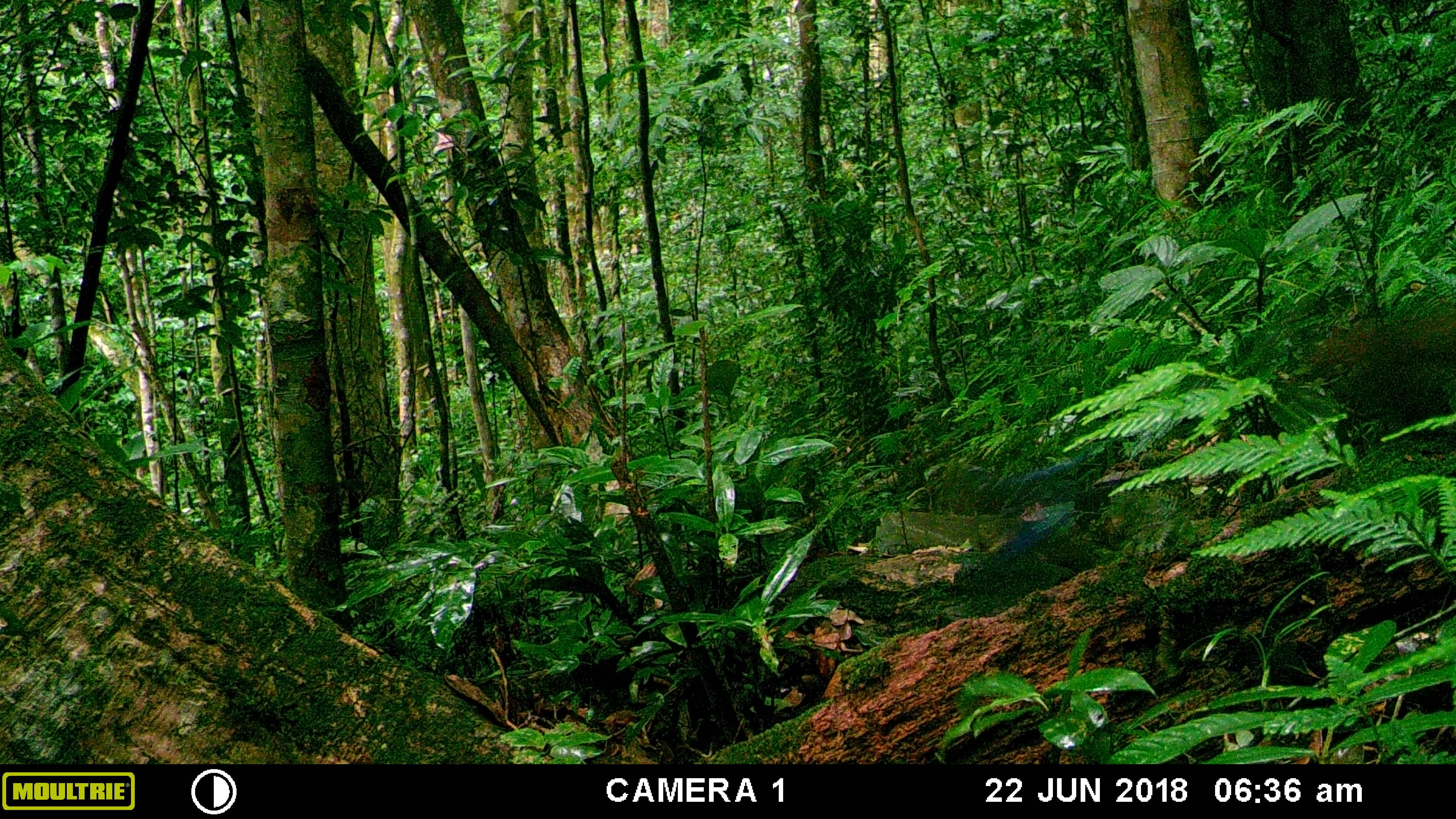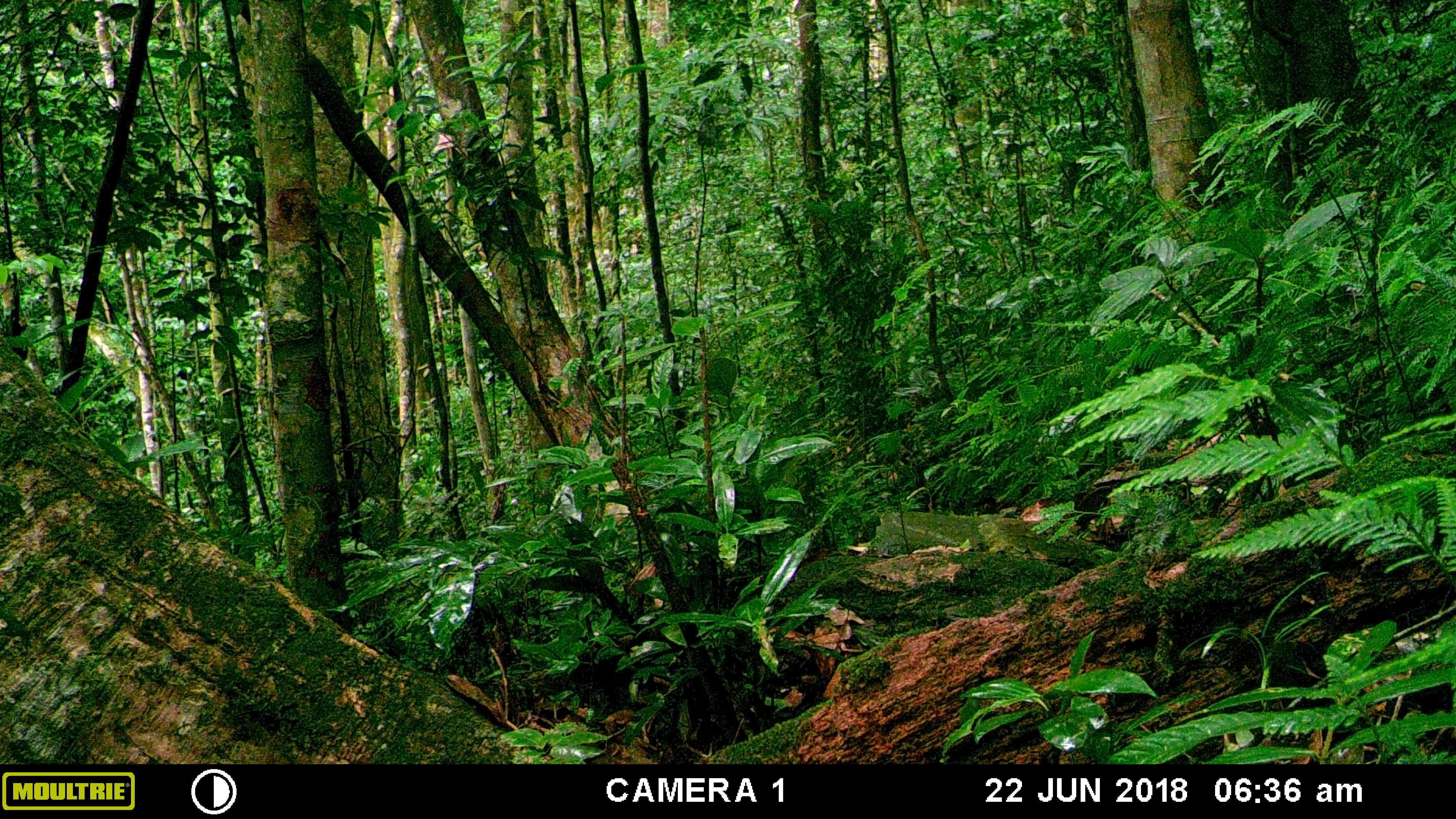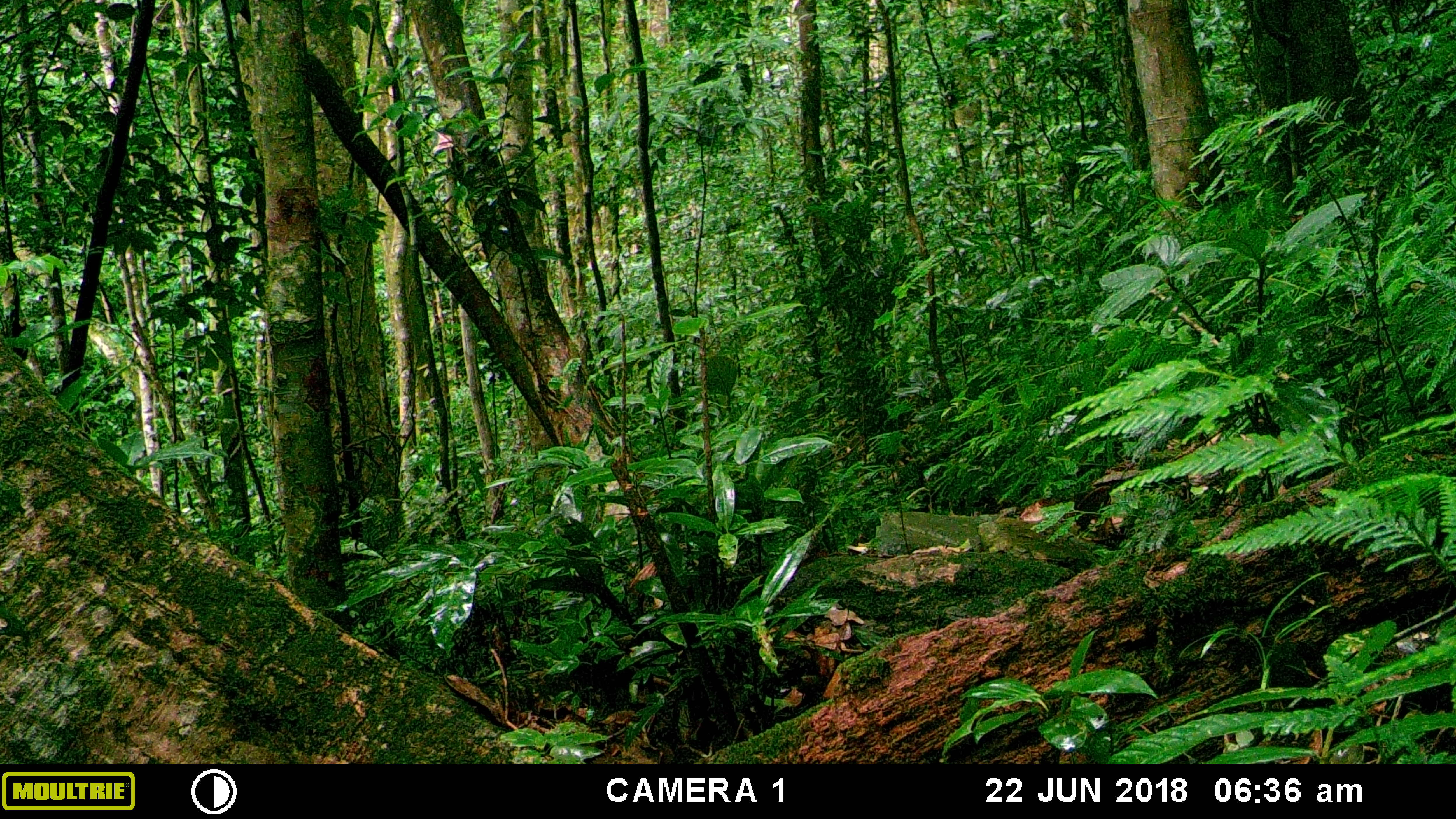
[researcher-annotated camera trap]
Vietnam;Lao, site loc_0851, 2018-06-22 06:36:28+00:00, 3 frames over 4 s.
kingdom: Animalia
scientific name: Animalia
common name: animal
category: unidentified animal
Unidentified animal (animal) (Animalia). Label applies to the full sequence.